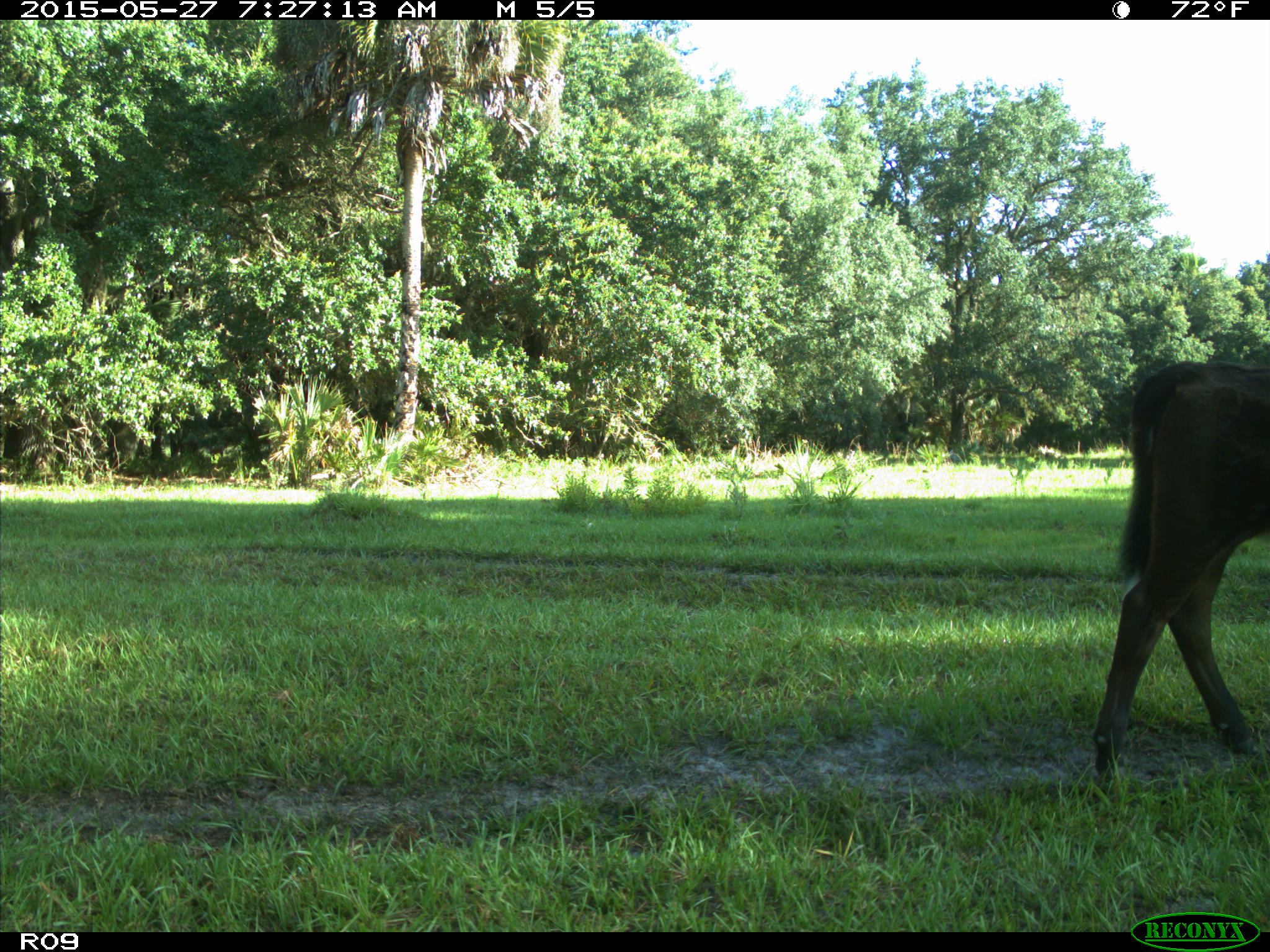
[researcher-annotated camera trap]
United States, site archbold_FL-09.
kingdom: Animalia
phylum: Chordata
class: Mammalia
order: Artiodactyla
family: Bovidae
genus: Bos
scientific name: Bos taurus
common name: domestic cow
Bos taurus (domestic cow).